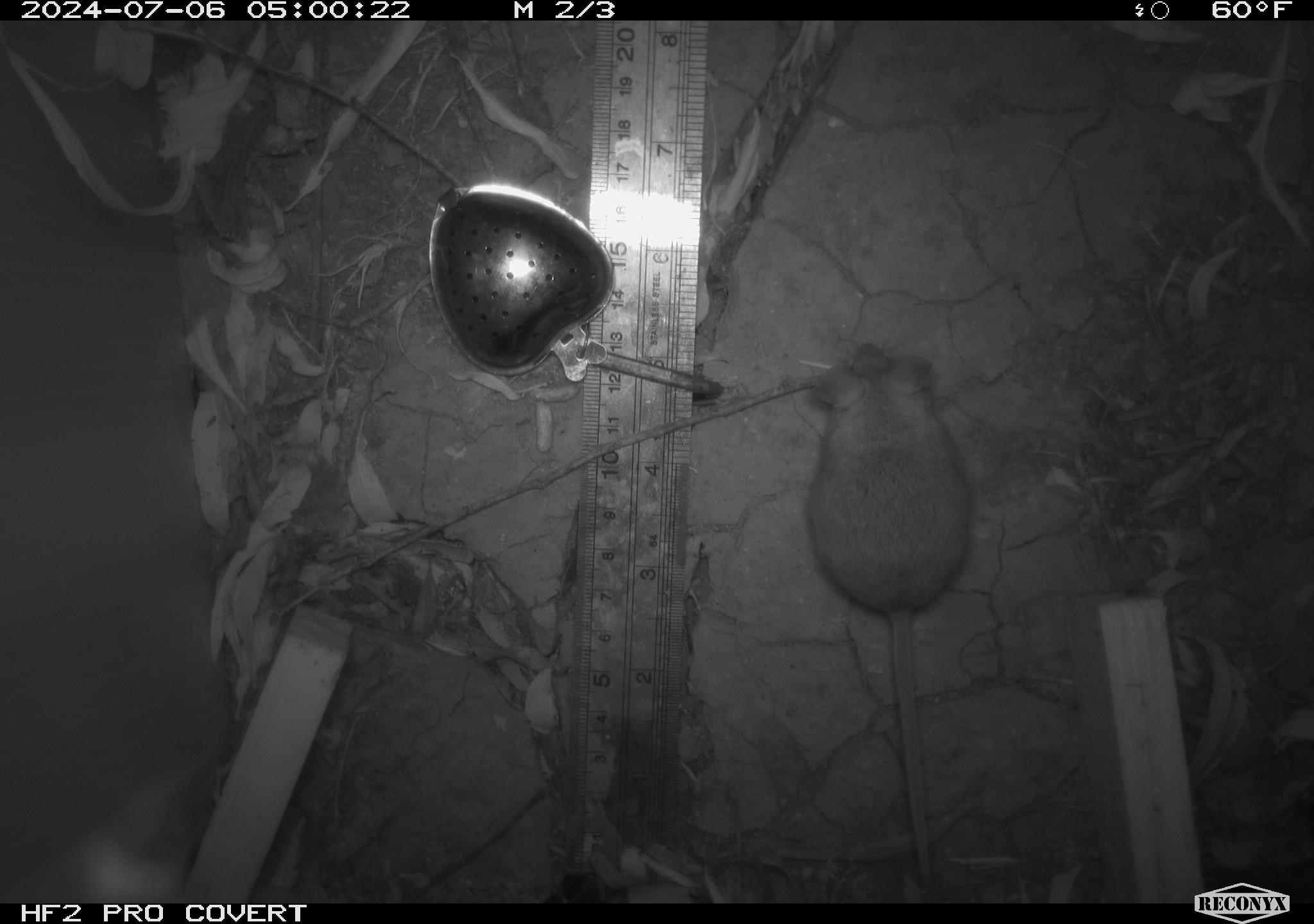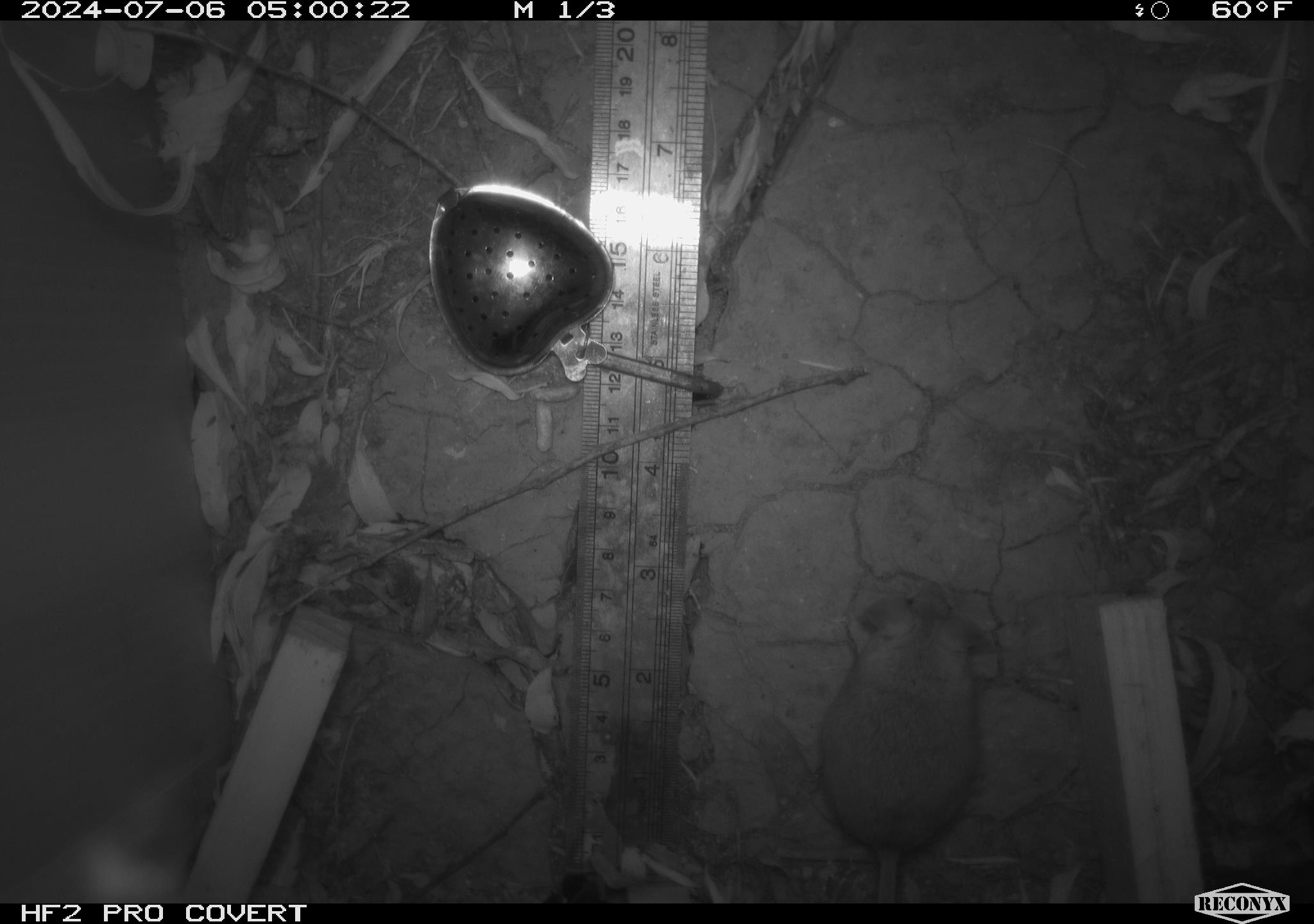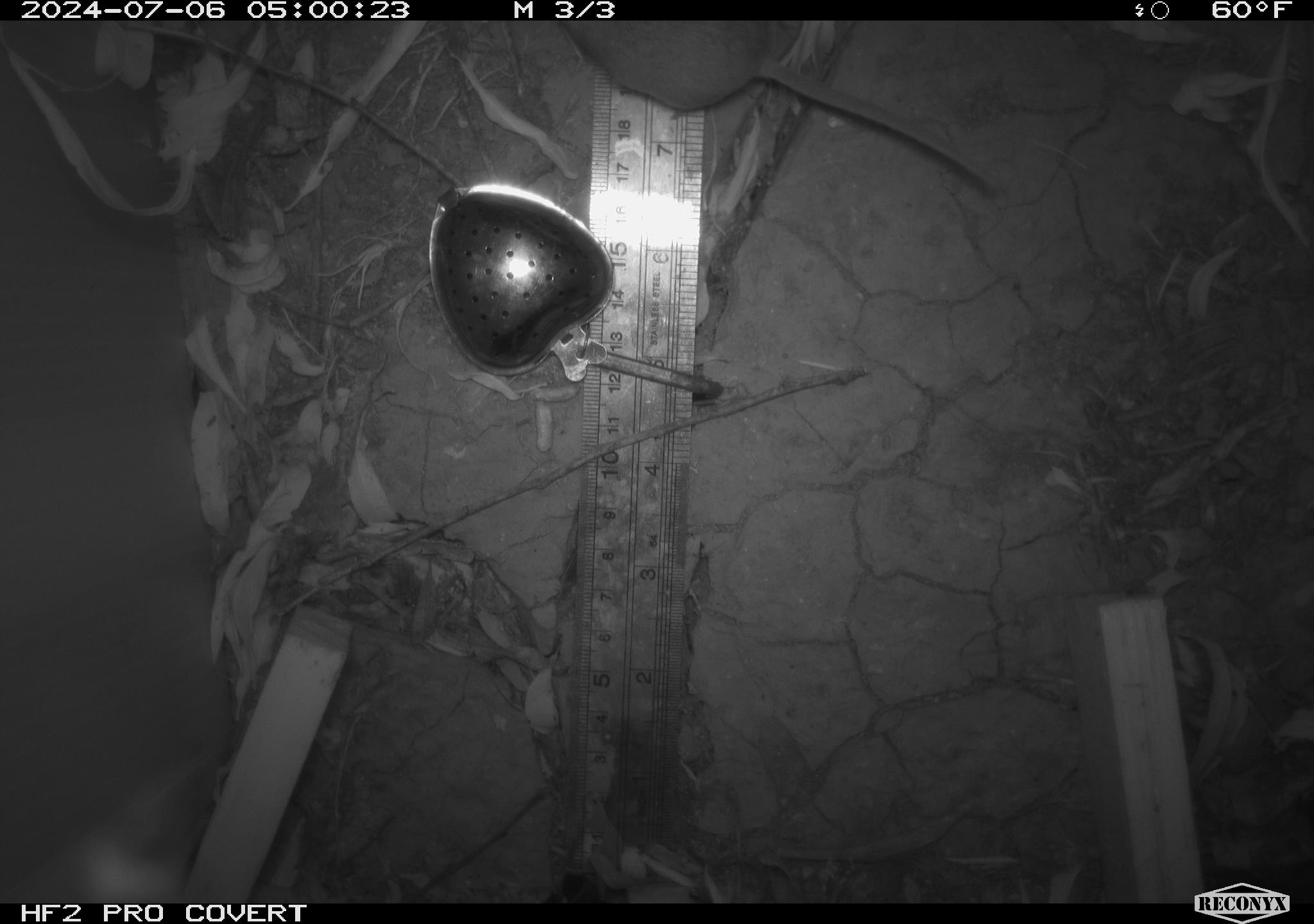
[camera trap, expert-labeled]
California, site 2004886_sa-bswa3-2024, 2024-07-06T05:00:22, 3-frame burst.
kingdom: Animalia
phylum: Chordata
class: Mammalia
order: Rodentia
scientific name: Rodentia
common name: mouse species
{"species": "mouse species (Rodentia)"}